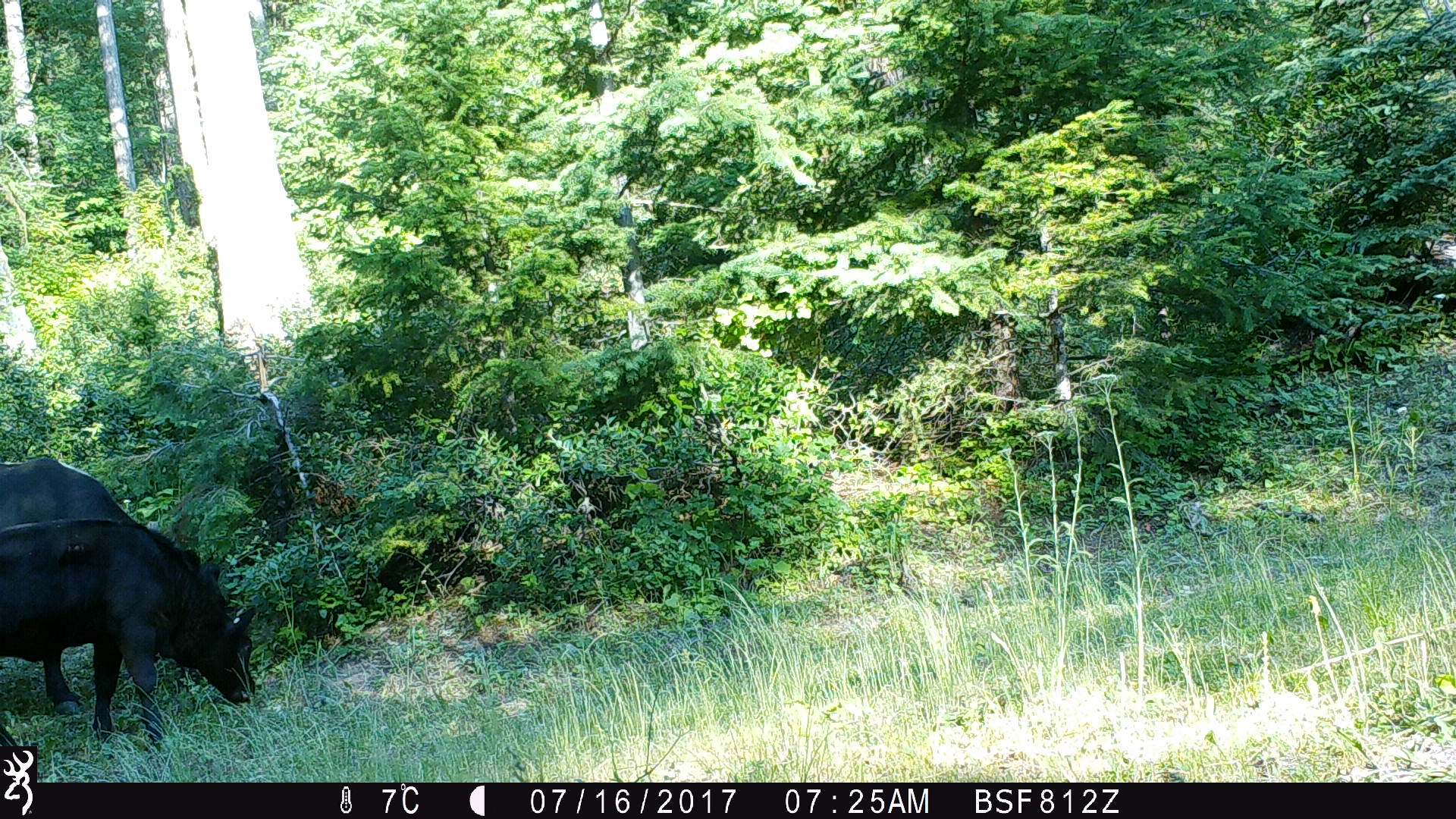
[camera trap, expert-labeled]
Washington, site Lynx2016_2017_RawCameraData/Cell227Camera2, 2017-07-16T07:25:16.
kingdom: Animalia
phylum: Chordata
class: Mammalia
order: Artiodactyla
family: Bovidae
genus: Bos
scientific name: Bos taurus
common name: domestic cattle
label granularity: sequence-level